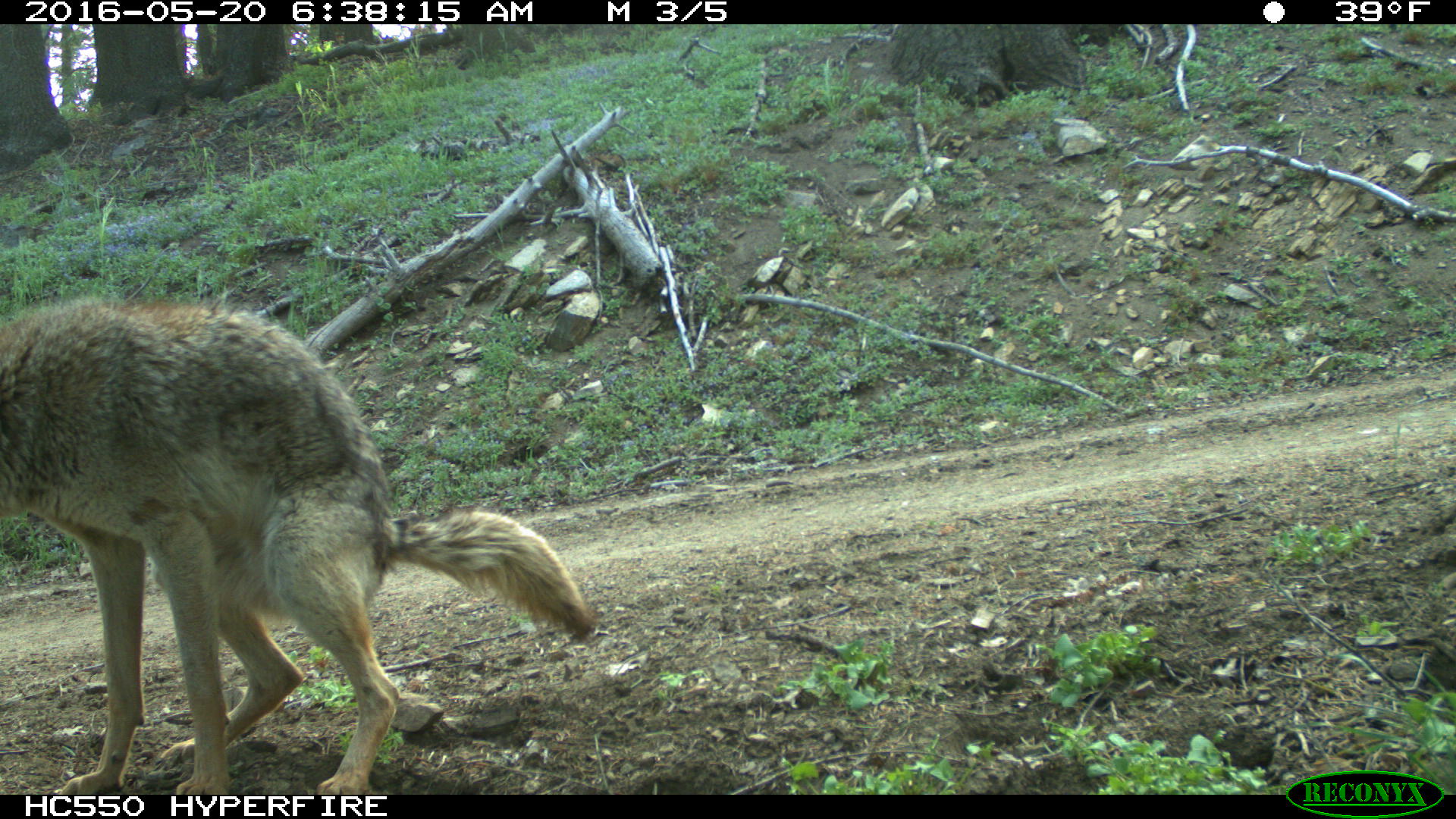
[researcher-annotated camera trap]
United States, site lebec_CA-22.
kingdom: Animalia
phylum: Chordata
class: Mammalia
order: Carnivora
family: Canidae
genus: Canis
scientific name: Canis latrans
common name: coyote